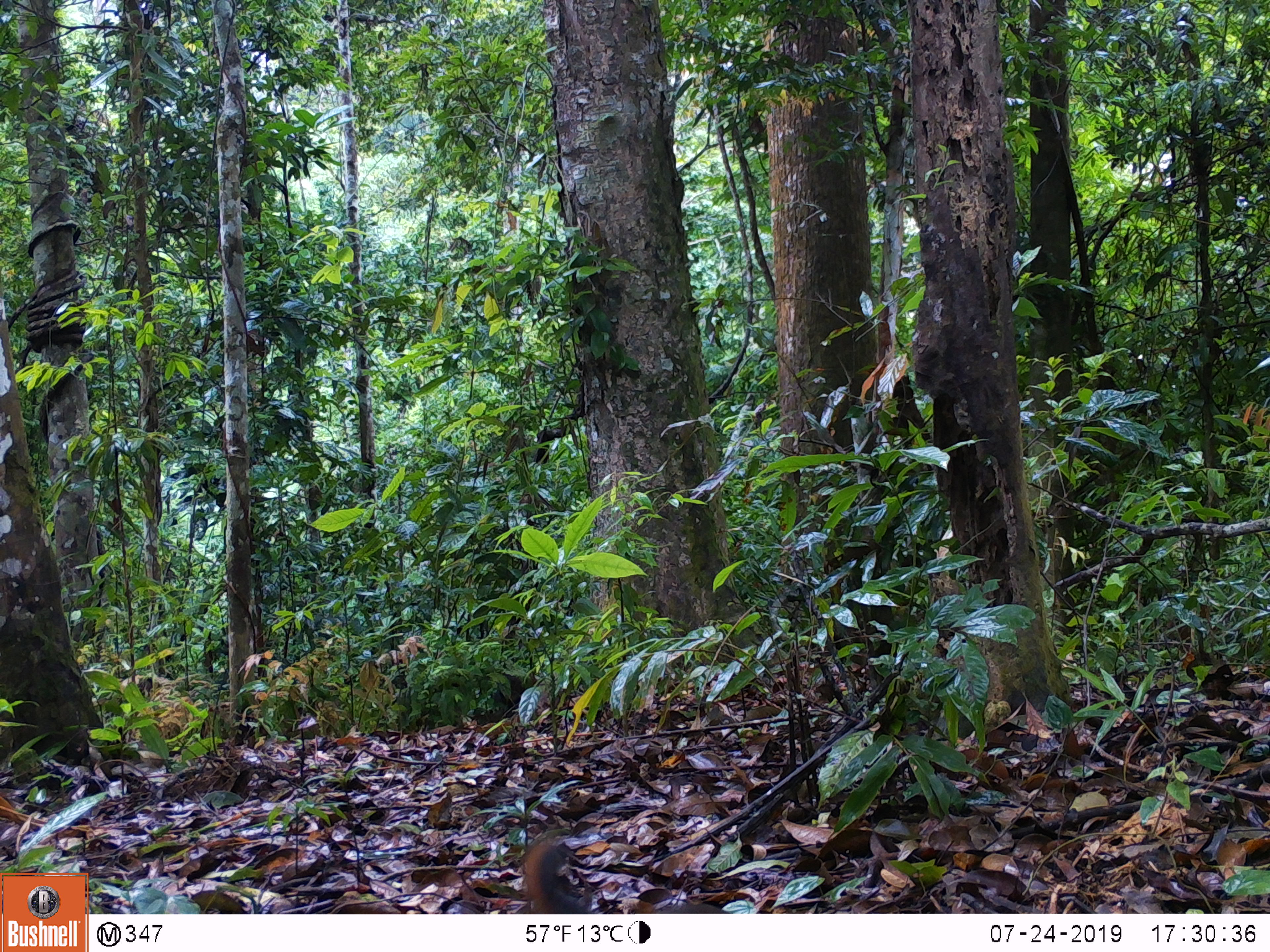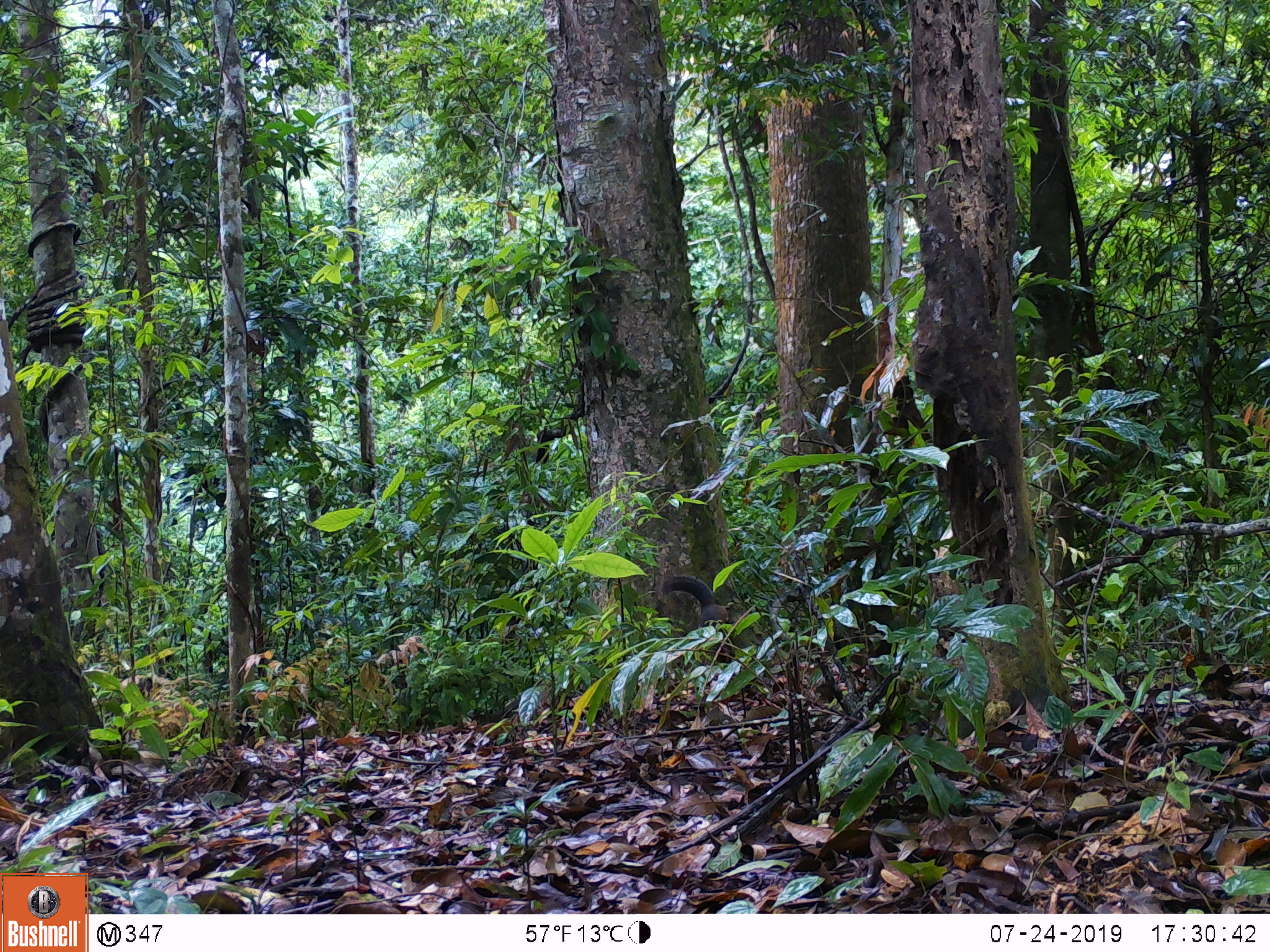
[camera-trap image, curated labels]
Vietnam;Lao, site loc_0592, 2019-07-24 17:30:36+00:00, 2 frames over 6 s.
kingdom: Animalia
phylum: Chordata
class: Mammalia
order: Rodentia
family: Sciuridae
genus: Dremomys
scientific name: Dremomys rufigenis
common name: red-cheeked squirrel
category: red cheeked squirrel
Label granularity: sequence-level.